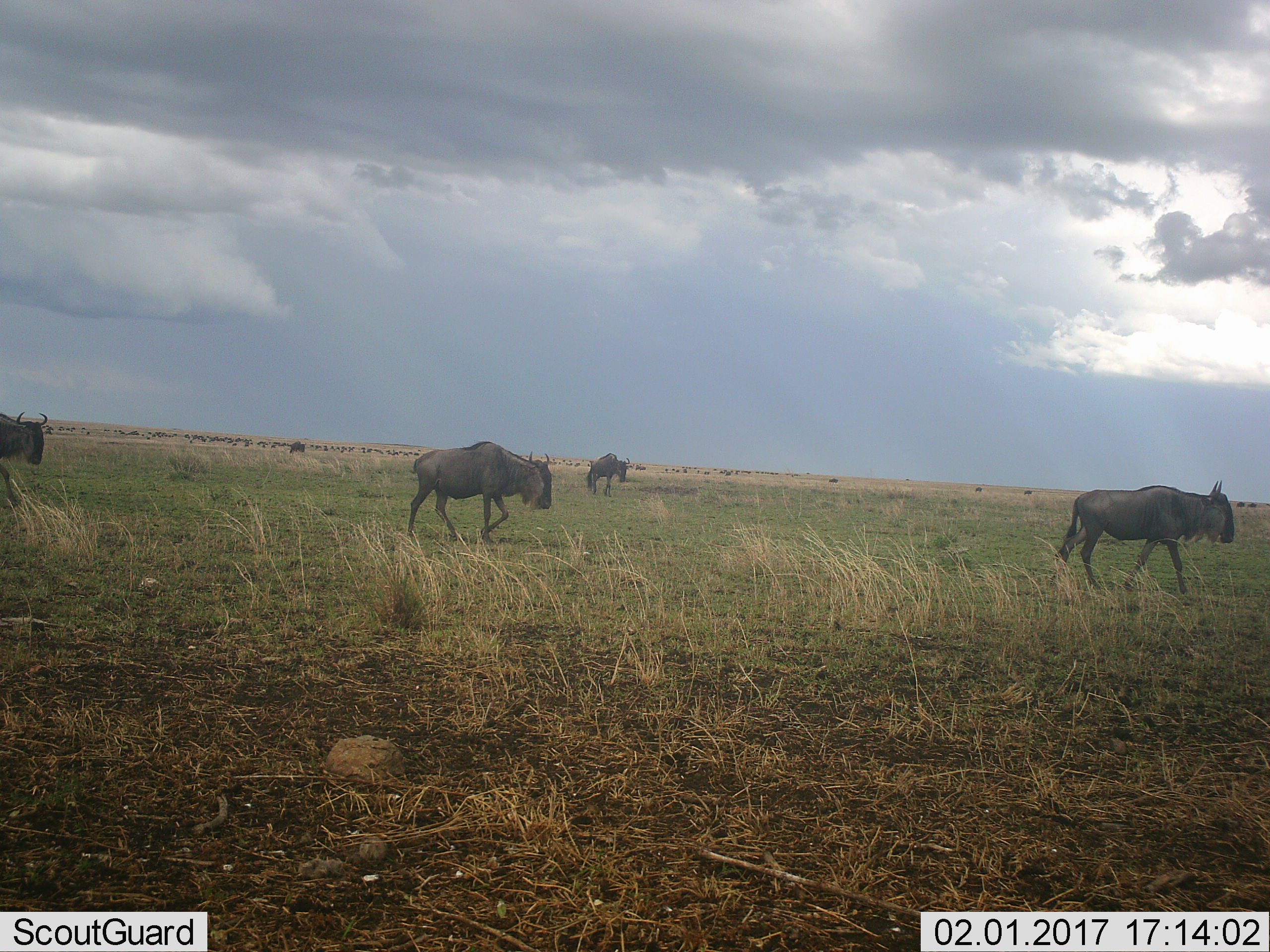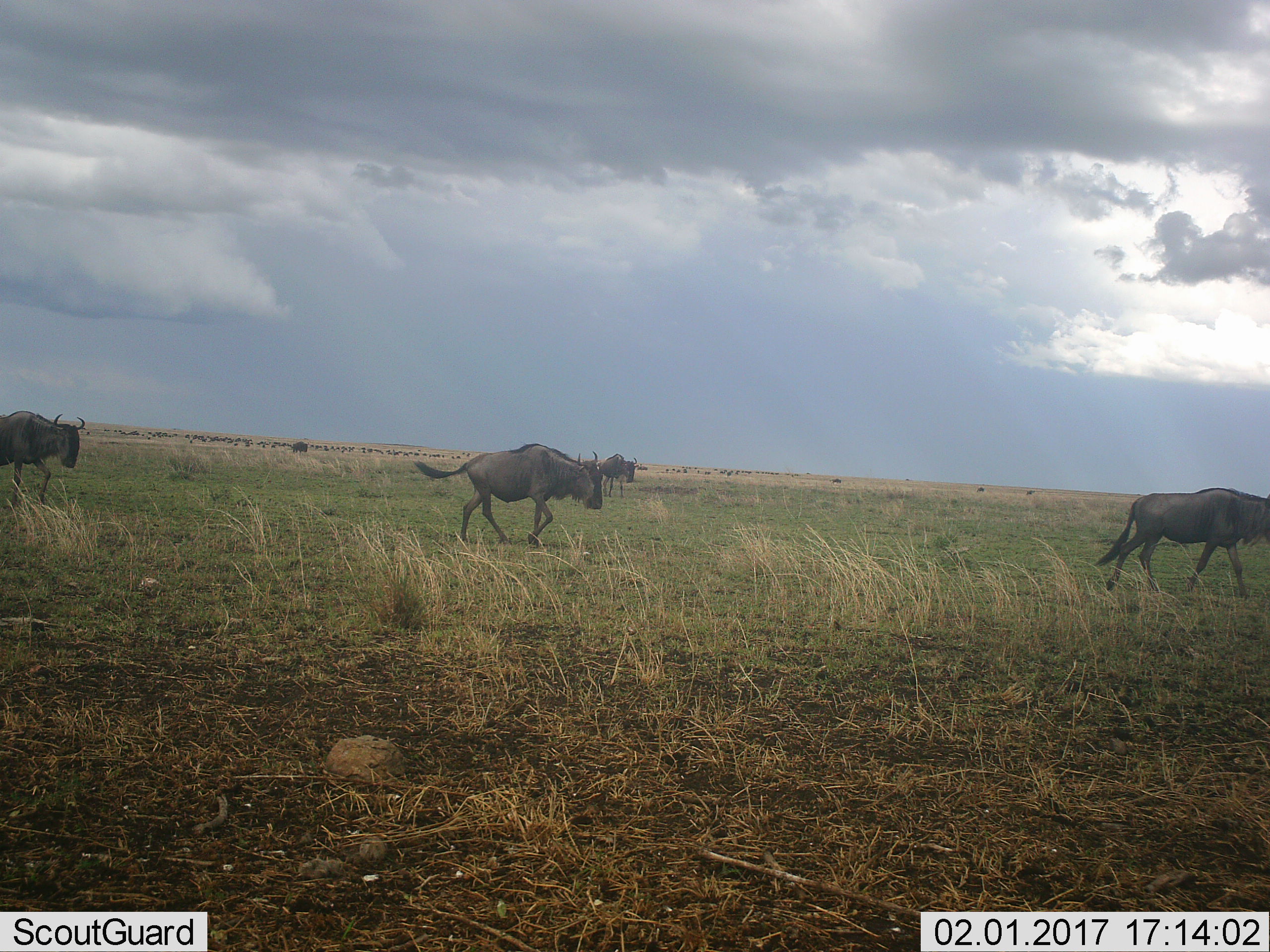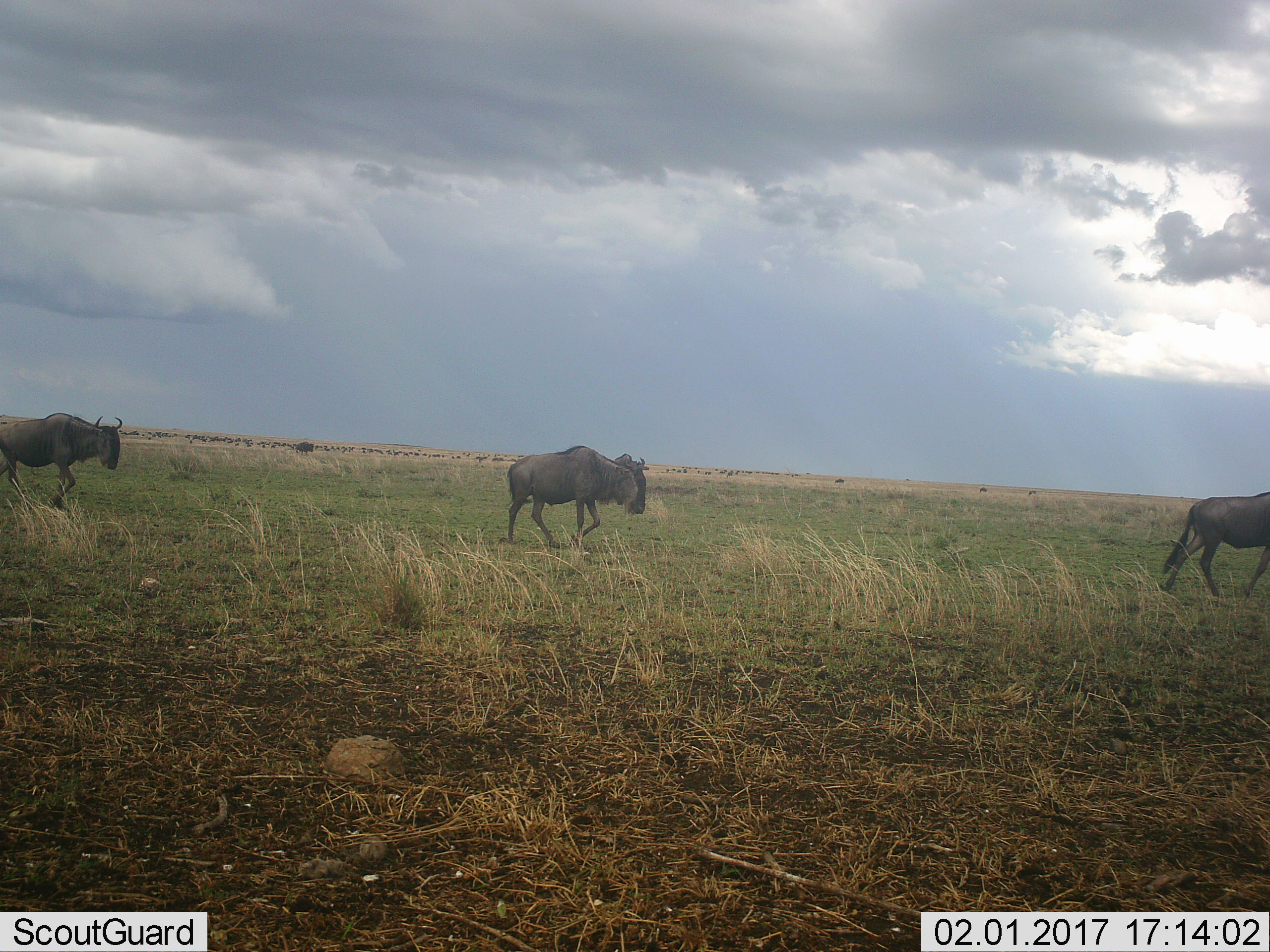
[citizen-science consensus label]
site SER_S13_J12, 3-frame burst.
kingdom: Animalia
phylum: Chordata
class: Mammalia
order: Artiodactyla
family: Bovidae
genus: Connochaetes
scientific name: Connochaetes taurinus taurinus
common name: blue wildebeest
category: wildebeestblue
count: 4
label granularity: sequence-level